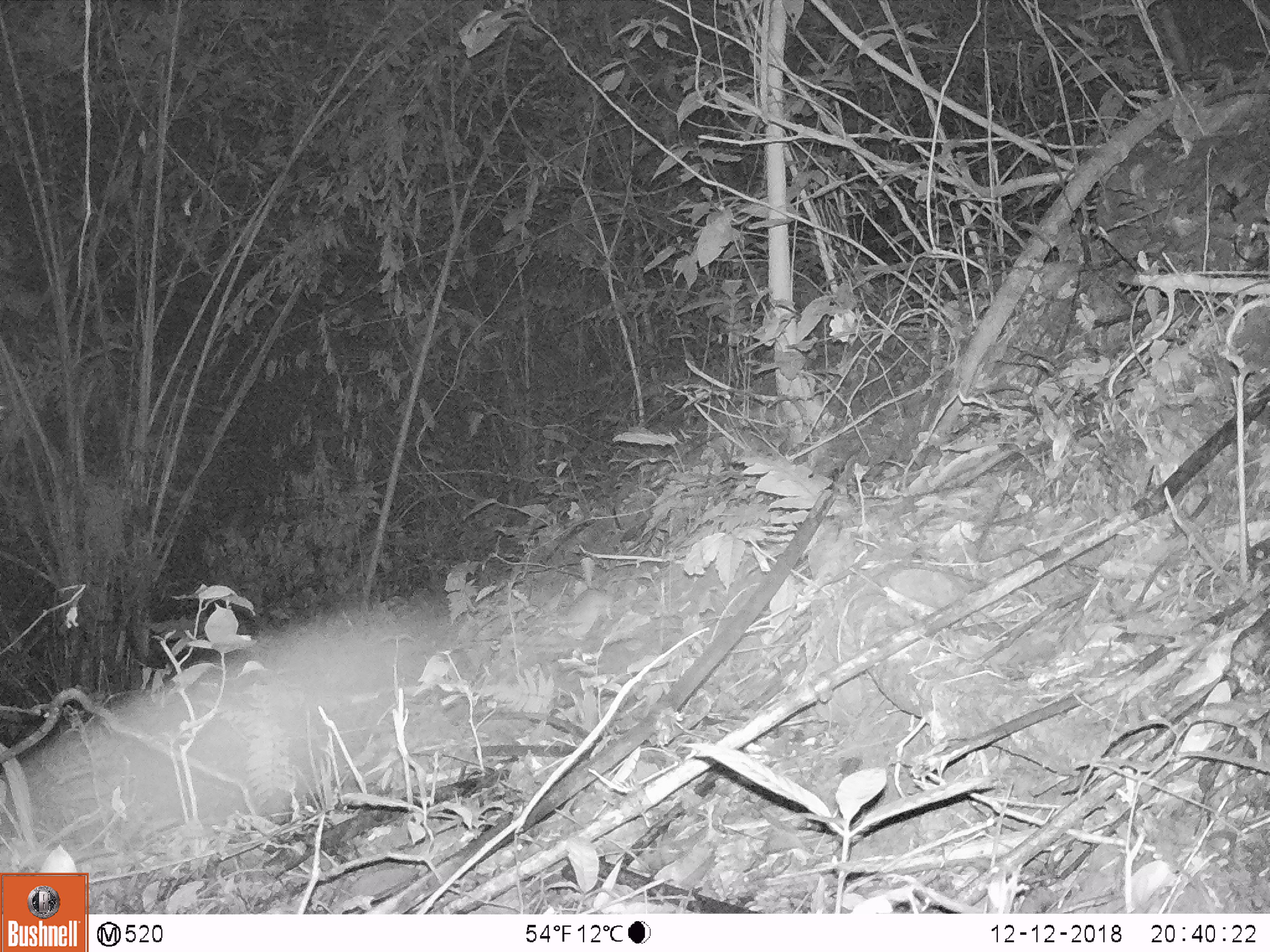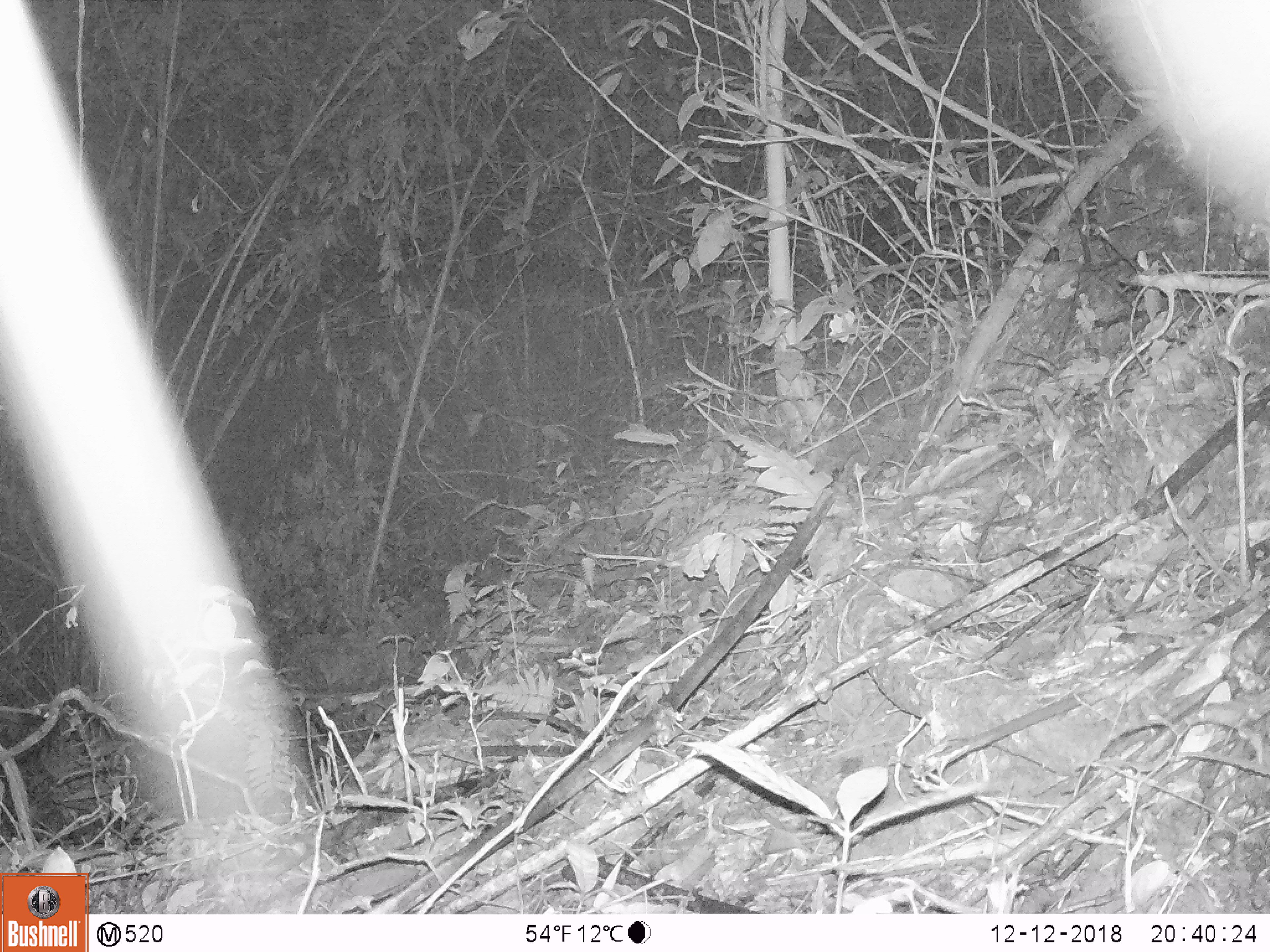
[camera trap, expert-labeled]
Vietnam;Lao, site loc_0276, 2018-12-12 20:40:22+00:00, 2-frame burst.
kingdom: Animalia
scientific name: Animalia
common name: animal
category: unidentified animal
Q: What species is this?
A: Unidentified animal (animal) (Animalia).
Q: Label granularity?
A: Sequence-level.